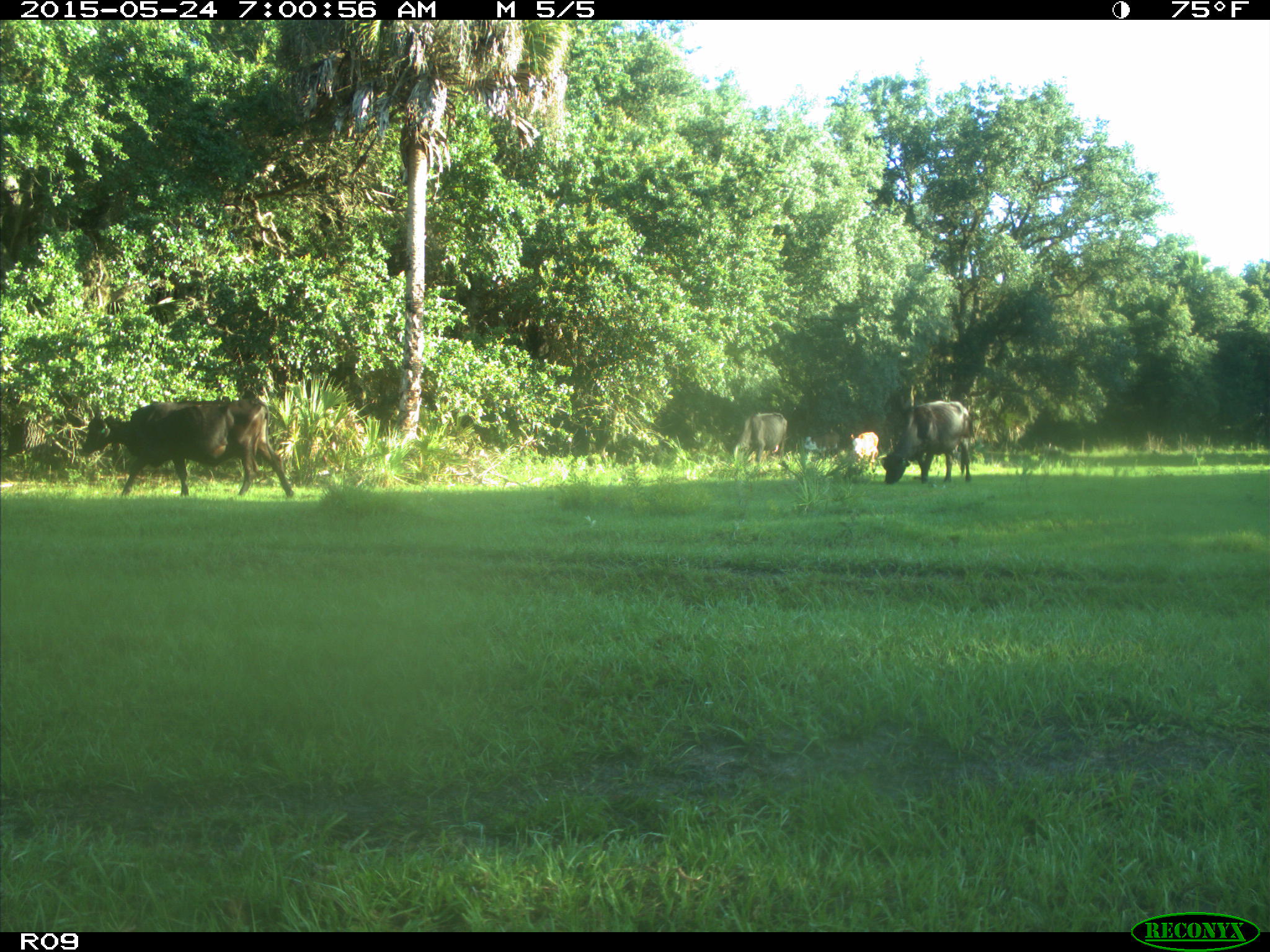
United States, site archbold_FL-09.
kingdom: Animalia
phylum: Chordata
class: Mammalia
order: Artiodactyla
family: Bovidae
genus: Bos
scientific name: Bos taurus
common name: domestic cow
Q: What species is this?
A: Bos taurus (domestic cow).